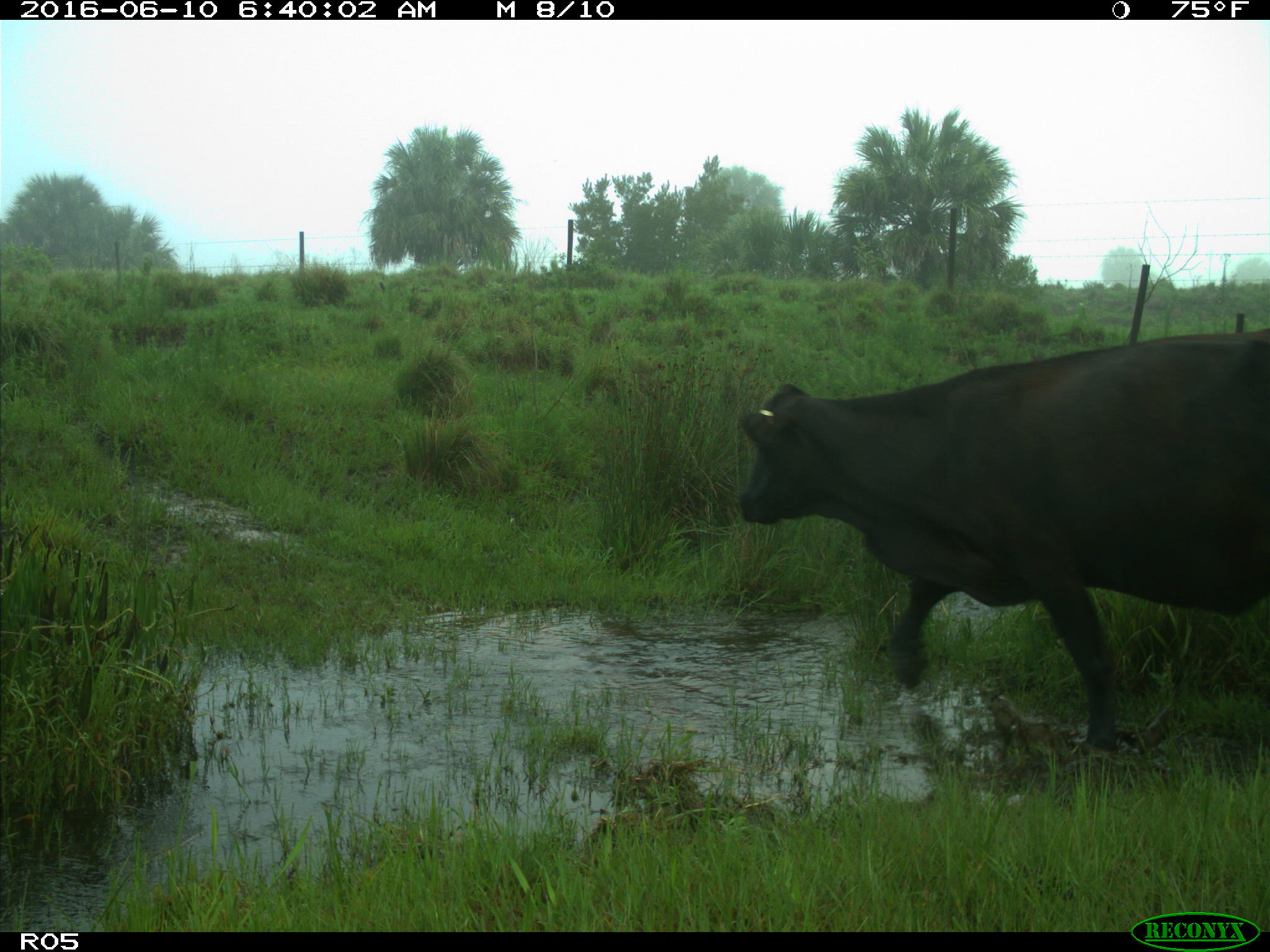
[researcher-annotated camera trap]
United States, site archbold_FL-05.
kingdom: Animalia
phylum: Chordata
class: Mammalia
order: Artiodactyla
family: Bovidae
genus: Bos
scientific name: Bos taurus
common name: domestic cow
Bos taurus (domestic cow).